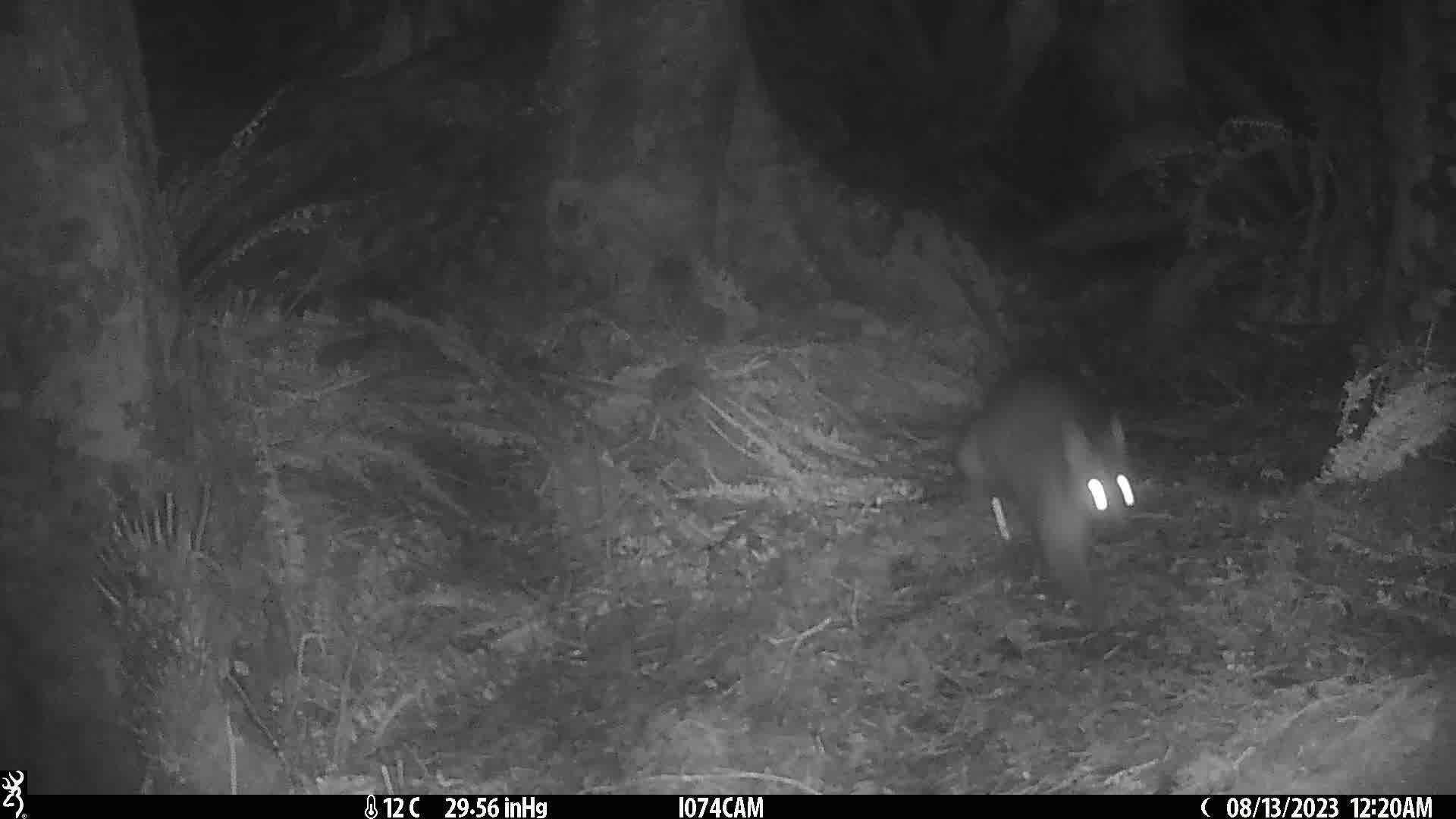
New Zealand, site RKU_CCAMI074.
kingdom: Animalia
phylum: Chordata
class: Mammalia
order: Diprotodontia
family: Phalangeridae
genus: Trichosurus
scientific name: Trichosurus vulpecula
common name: common brushtail possum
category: possum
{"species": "possum (common brushtail possum) (Trichosurus vulpecula)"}